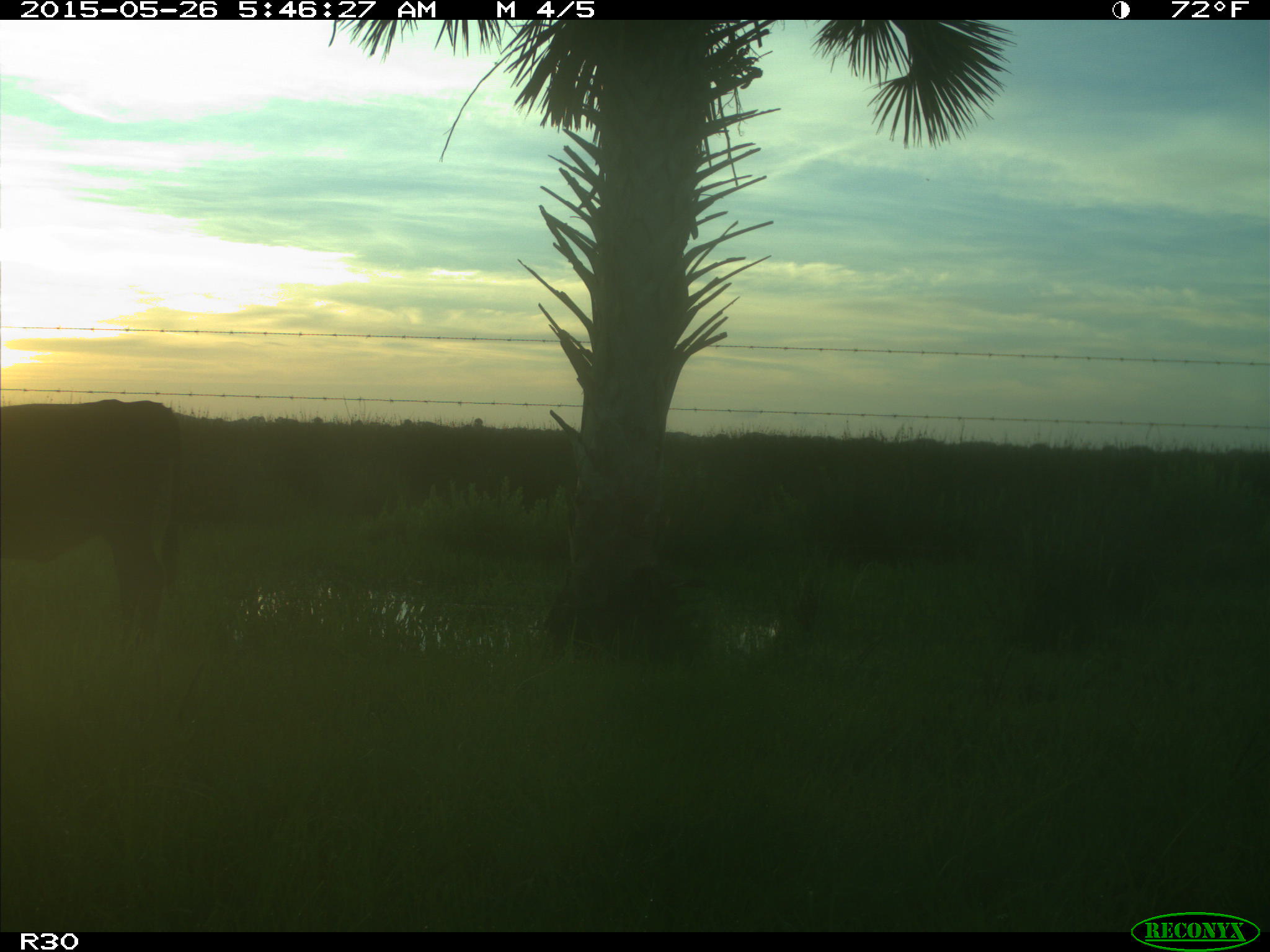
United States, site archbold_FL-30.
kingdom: Animalia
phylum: Chordata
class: Mammalia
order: Artiodactyla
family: Bovidae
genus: Bos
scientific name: Bos taurus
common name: domestic cow